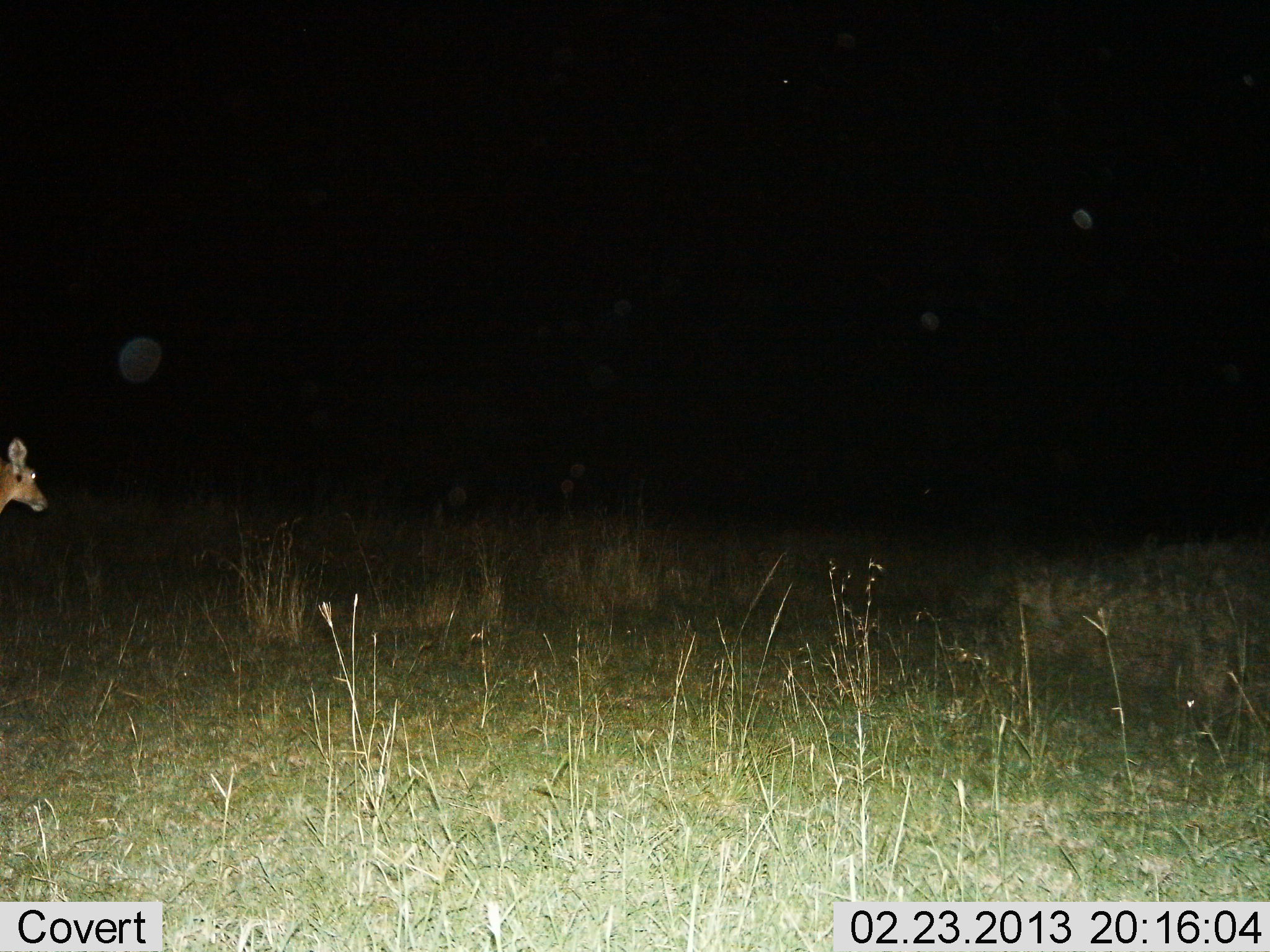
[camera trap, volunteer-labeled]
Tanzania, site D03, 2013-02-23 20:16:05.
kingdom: Animalia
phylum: Chordata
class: Mammalia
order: Artiodactyla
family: Bovidae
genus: Redunca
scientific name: Redunca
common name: reedbuck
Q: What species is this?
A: Reedbuck (Redunca).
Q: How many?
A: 1.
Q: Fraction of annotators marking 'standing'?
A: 58%.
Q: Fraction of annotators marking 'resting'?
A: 0%.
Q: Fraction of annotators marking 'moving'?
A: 42%.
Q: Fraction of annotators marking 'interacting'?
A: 0%.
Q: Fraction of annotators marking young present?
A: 0%.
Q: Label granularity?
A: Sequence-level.